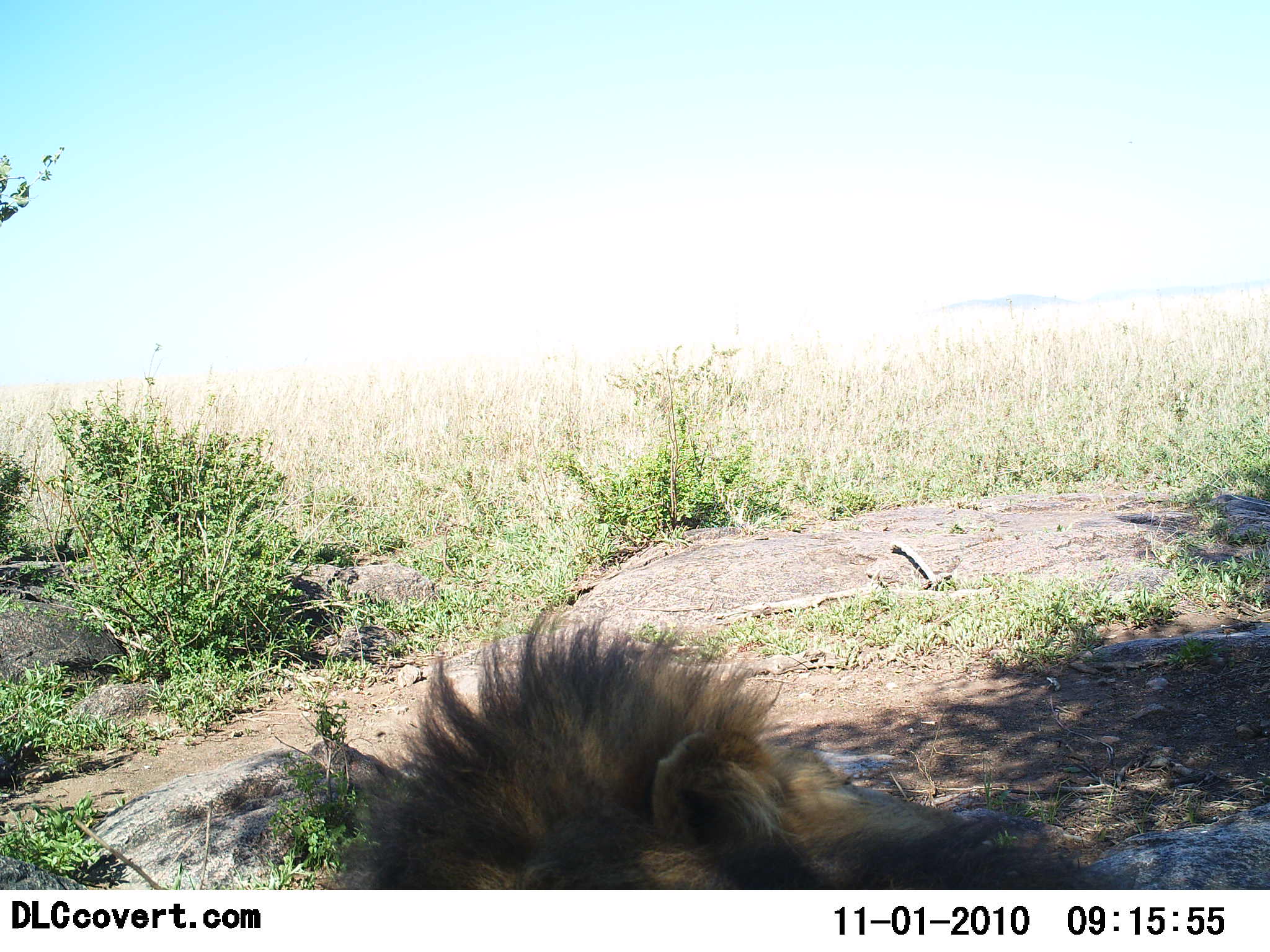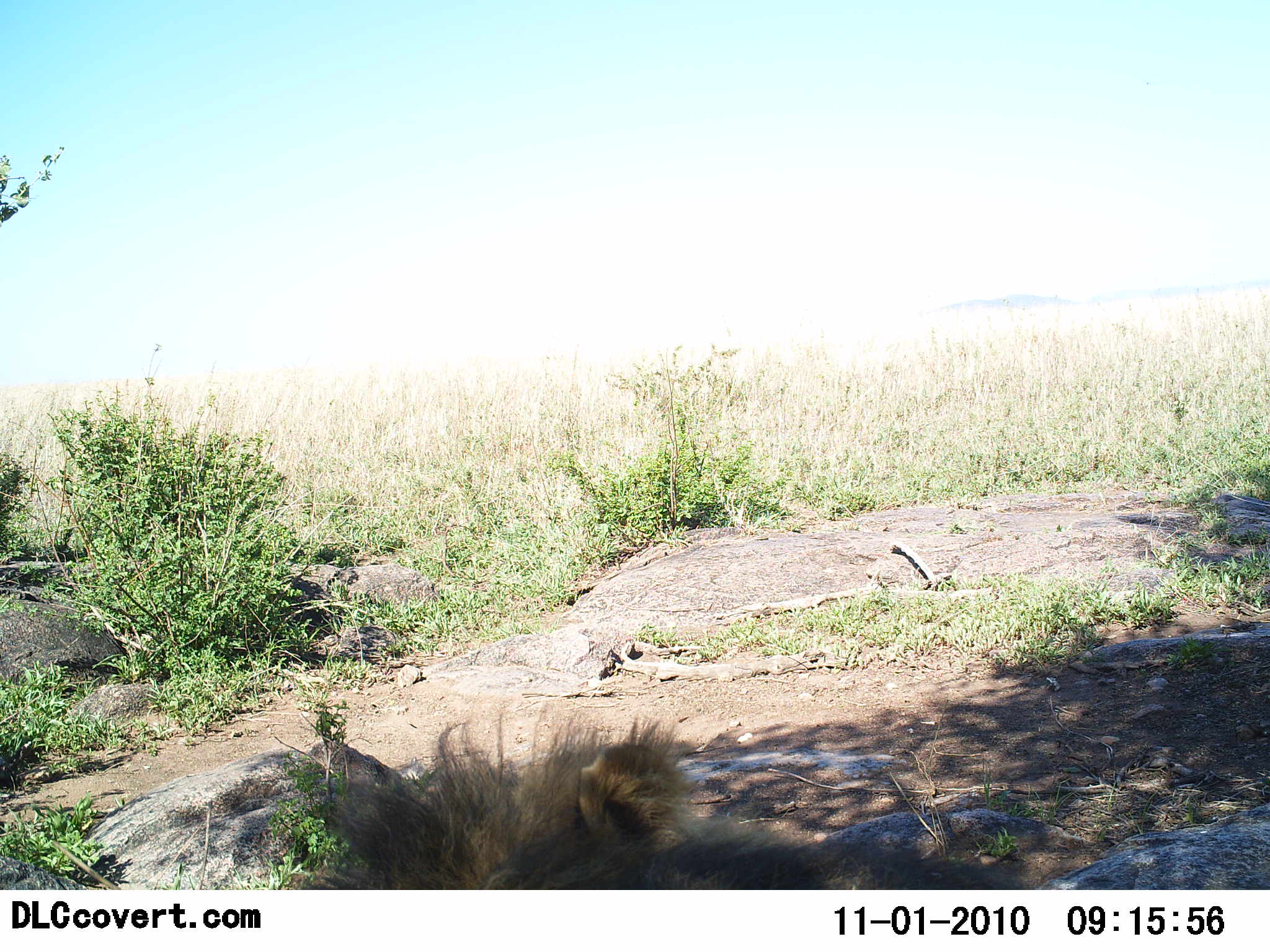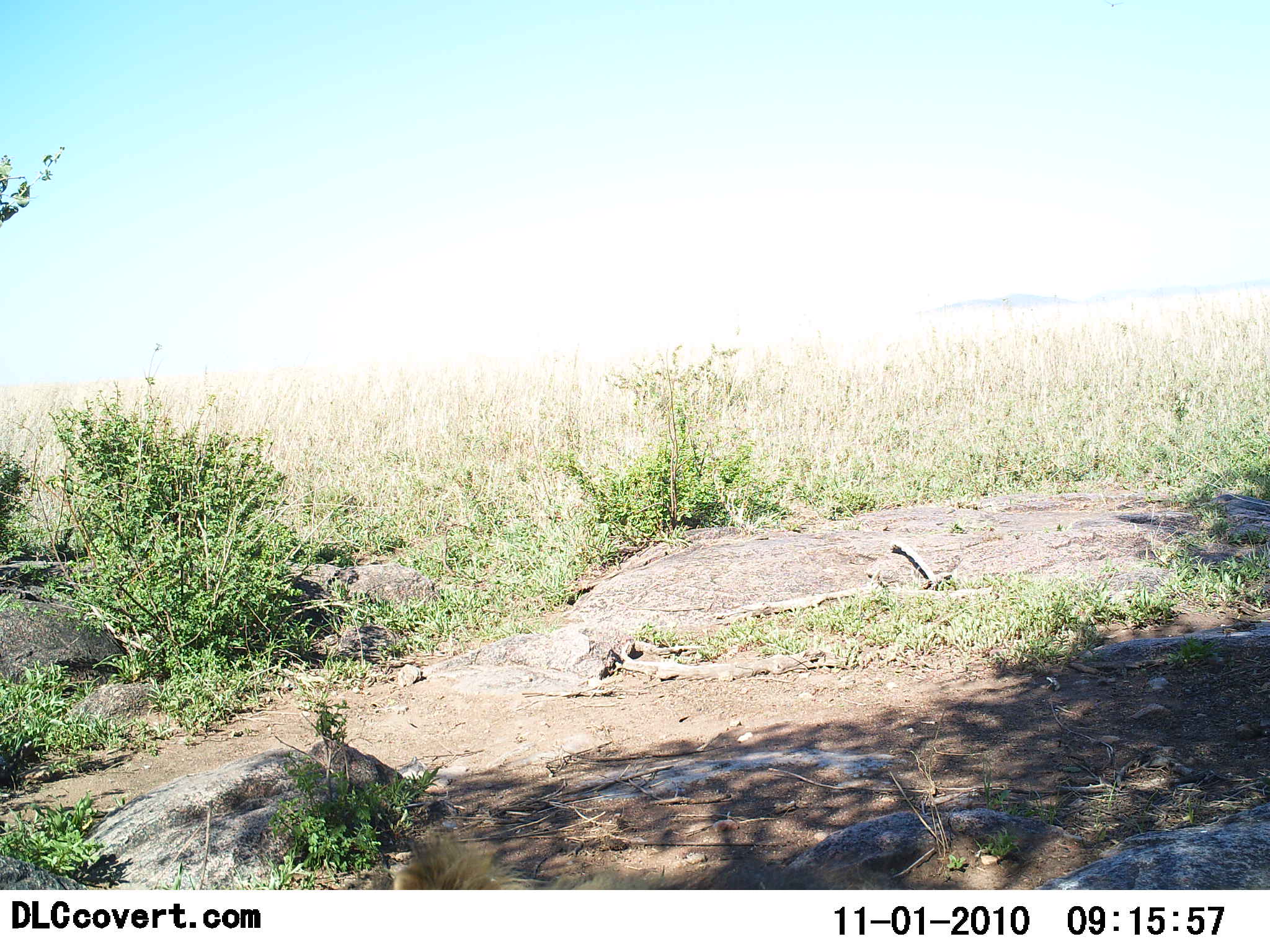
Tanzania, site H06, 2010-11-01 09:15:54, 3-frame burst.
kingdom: Animalia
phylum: Chordata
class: Mammalia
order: Carnivora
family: Felidae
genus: Panthera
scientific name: Panthera leo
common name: lion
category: lionmale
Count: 1.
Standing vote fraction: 0%.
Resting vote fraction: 100%.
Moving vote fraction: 8%.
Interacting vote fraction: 0%.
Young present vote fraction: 0%.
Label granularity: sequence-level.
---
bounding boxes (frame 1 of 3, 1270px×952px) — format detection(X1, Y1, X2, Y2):
animal: detection(337, 606, 1112, 889)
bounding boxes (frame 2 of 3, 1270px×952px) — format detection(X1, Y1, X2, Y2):
animal: detection(304, 702, 925, 890)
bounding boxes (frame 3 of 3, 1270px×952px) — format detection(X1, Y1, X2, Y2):
animal: detection(389, 827, 660, 890)